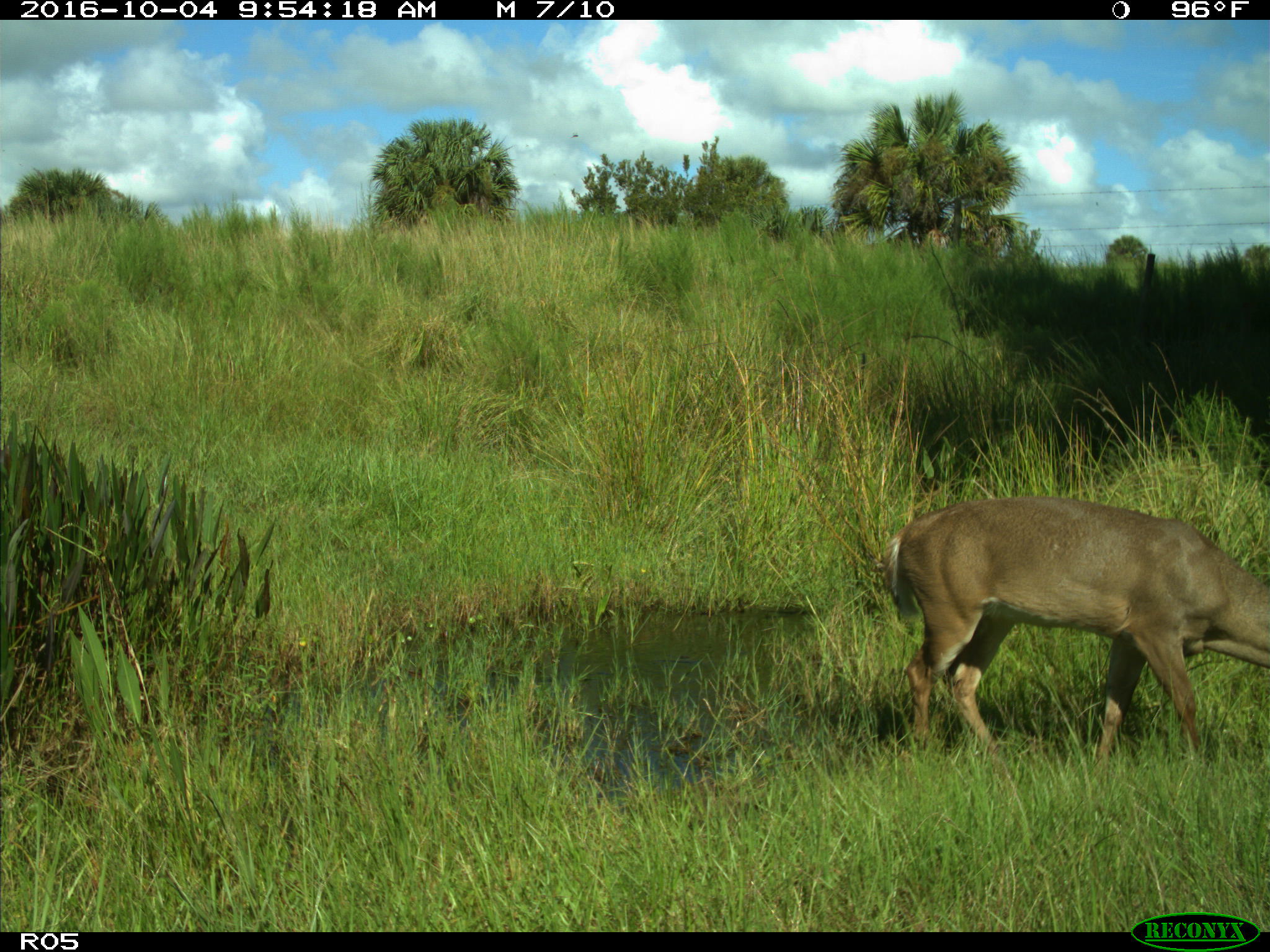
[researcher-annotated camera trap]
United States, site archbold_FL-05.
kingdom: Animalia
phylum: Chordata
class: Mammalia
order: Artiodactyla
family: Cervidae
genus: Odocoileus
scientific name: Odocoileus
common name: deer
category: unidentified deer